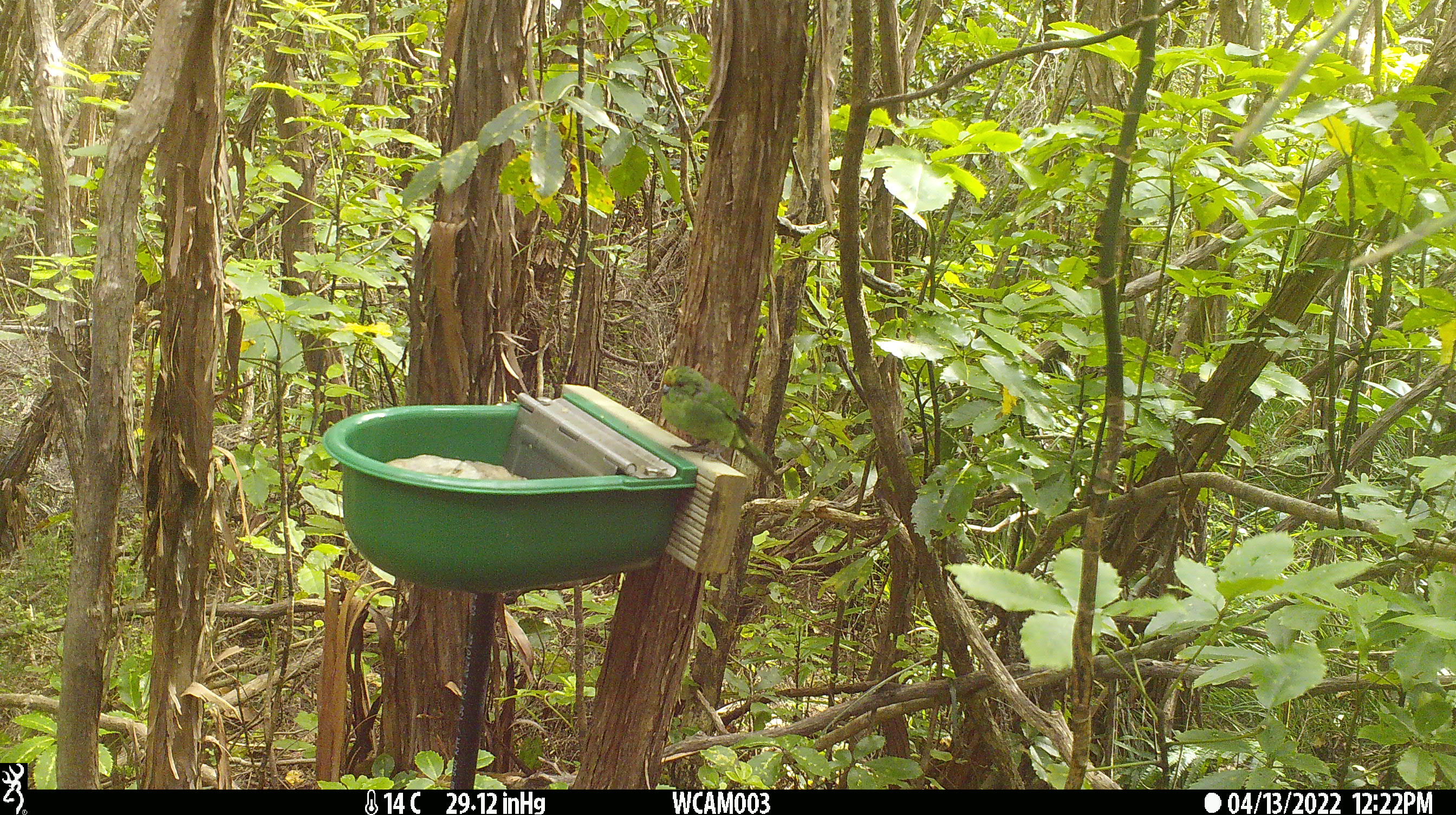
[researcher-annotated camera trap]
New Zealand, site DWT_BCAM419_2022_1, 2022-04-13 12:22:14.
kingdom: Animalia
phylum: Chordata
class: Aves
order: Psittaciformes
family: Psittaculidae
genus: Cyanoramphus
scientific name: Cyanoramphus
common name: parakeet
Parakeet (Cyanoramphus).